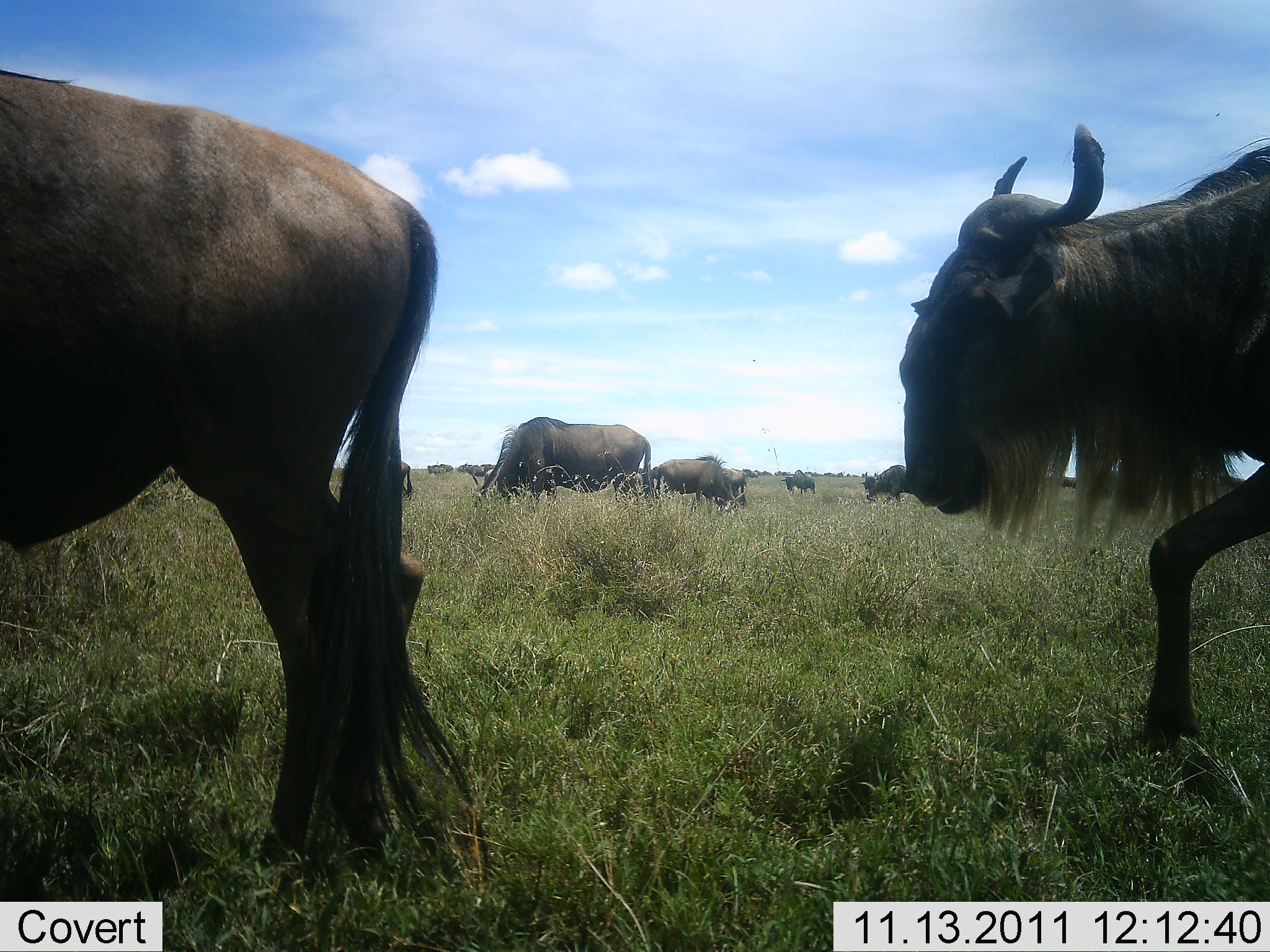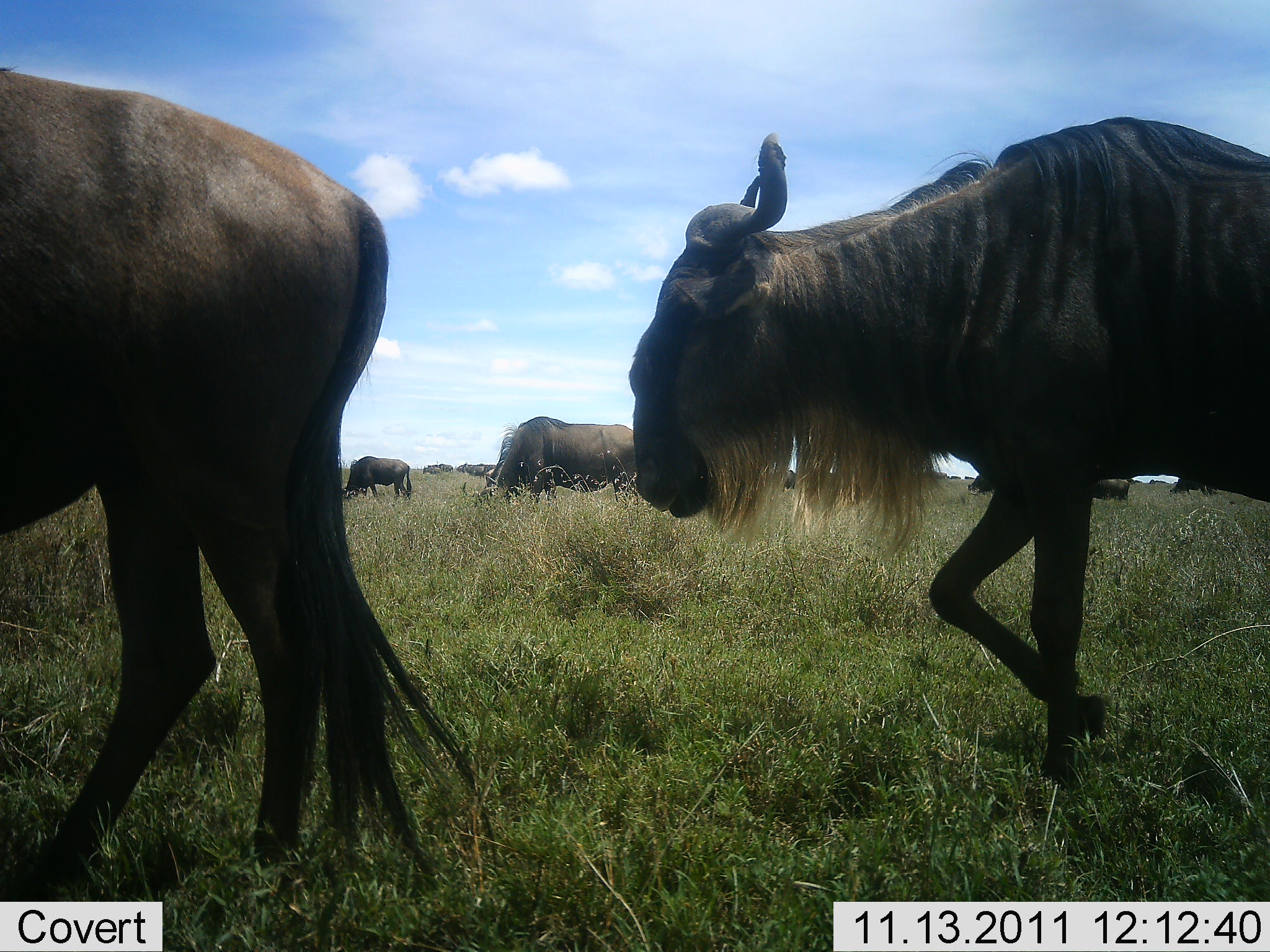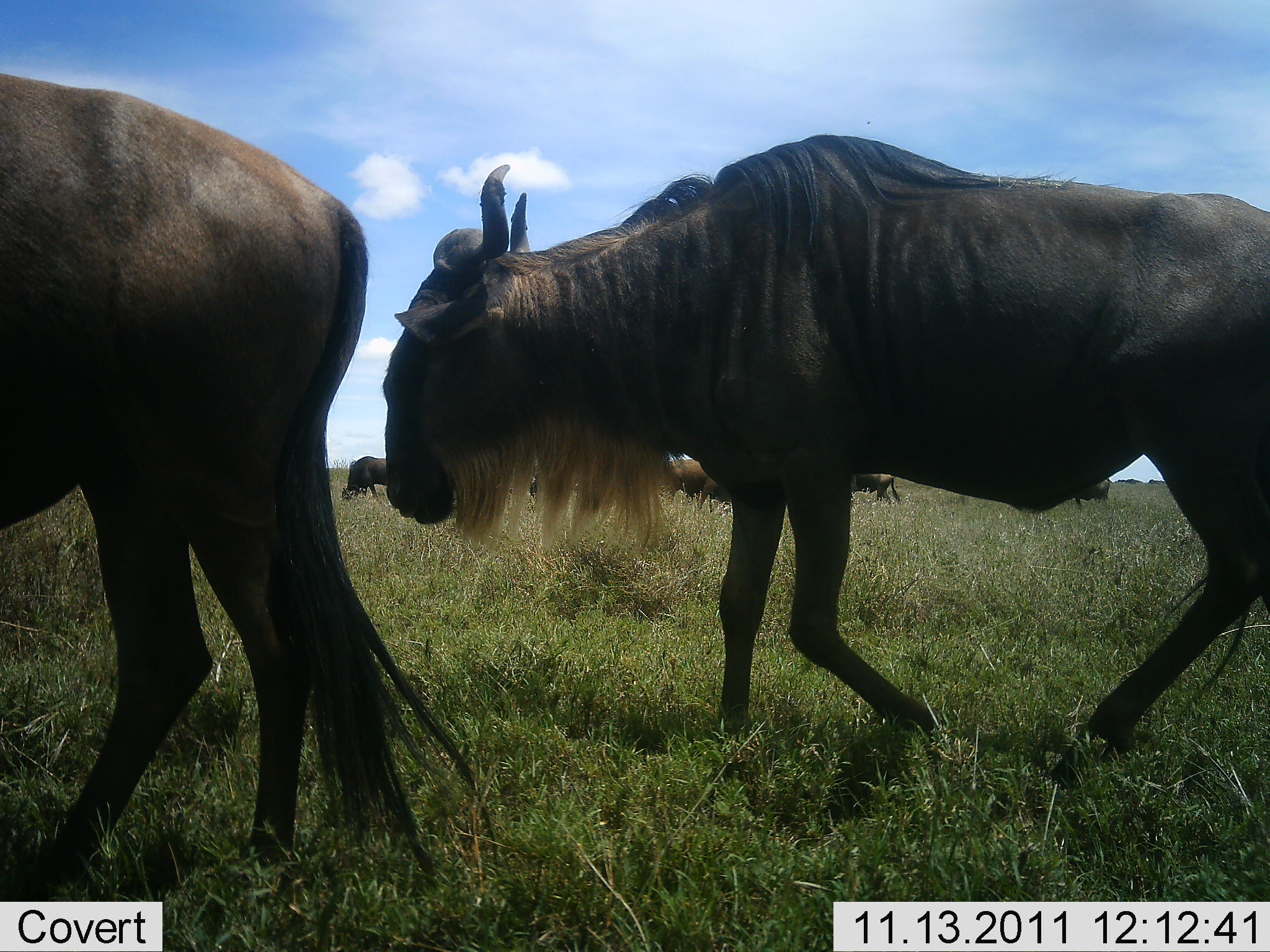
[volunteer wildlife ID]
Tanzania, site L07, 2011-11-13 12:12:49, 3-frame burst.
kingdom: Animalia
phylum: Chordata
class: Mammalia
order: Artiodactyla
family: Bovidae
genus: Connochaetes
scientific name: Connochaetes taurinus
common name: blue wildebeest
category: wildebeest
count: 11-50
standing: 43%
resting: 0%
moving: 79%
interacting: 0%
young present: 0%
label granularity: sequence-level